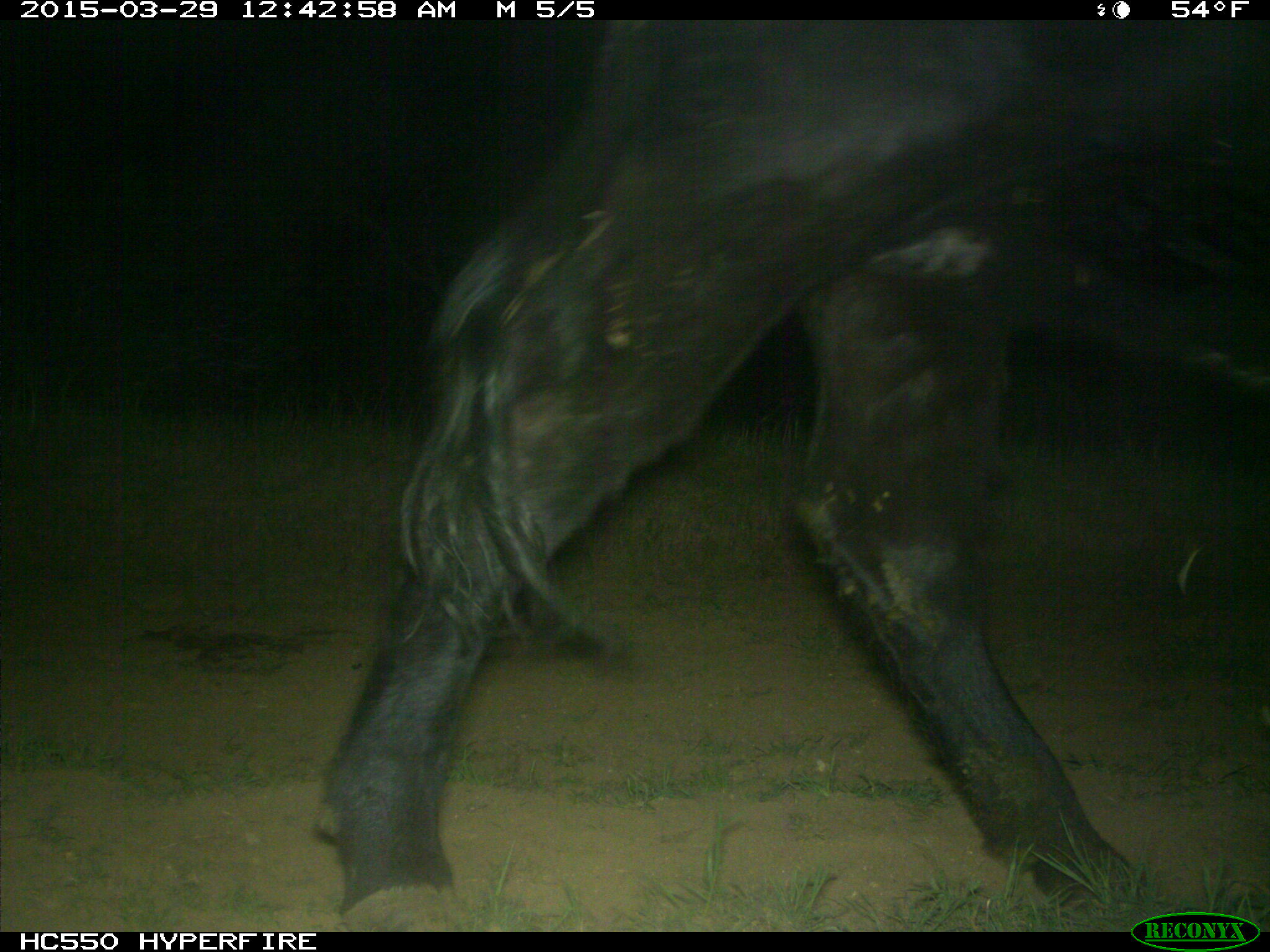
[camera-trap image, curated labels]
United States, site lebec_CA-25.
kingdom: Animalia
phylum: Chordata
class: Mammalia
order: Artiodactyla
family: Bovidae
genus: Bos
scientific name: Bos taurus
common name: domestic cow